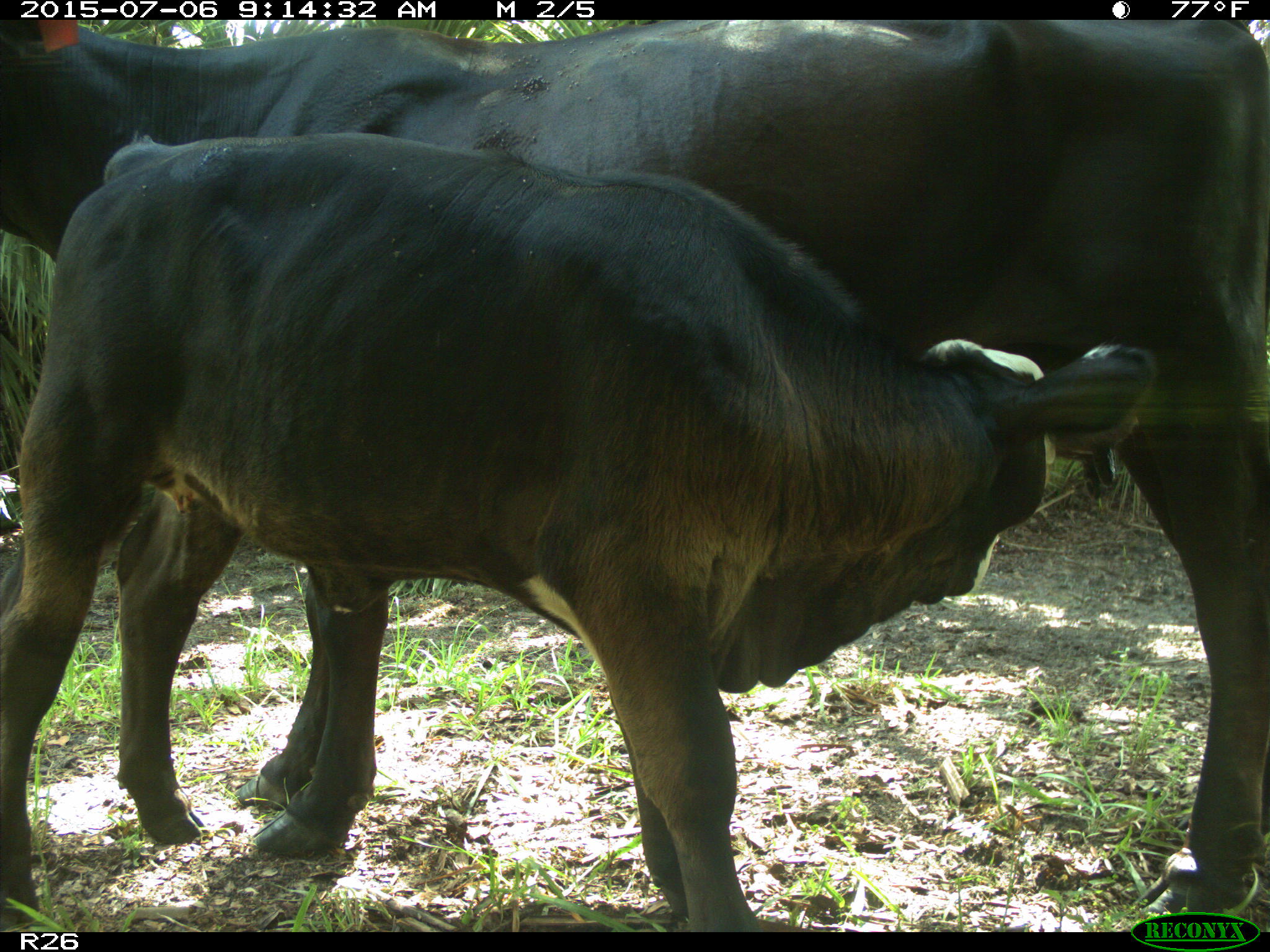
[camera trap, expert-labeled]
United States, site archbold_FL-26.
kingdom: Animalia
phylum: Chordata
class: Mammalia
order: Artiodactyla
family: Bovidae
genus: Bos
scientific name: Bos taurus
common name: domestic cow